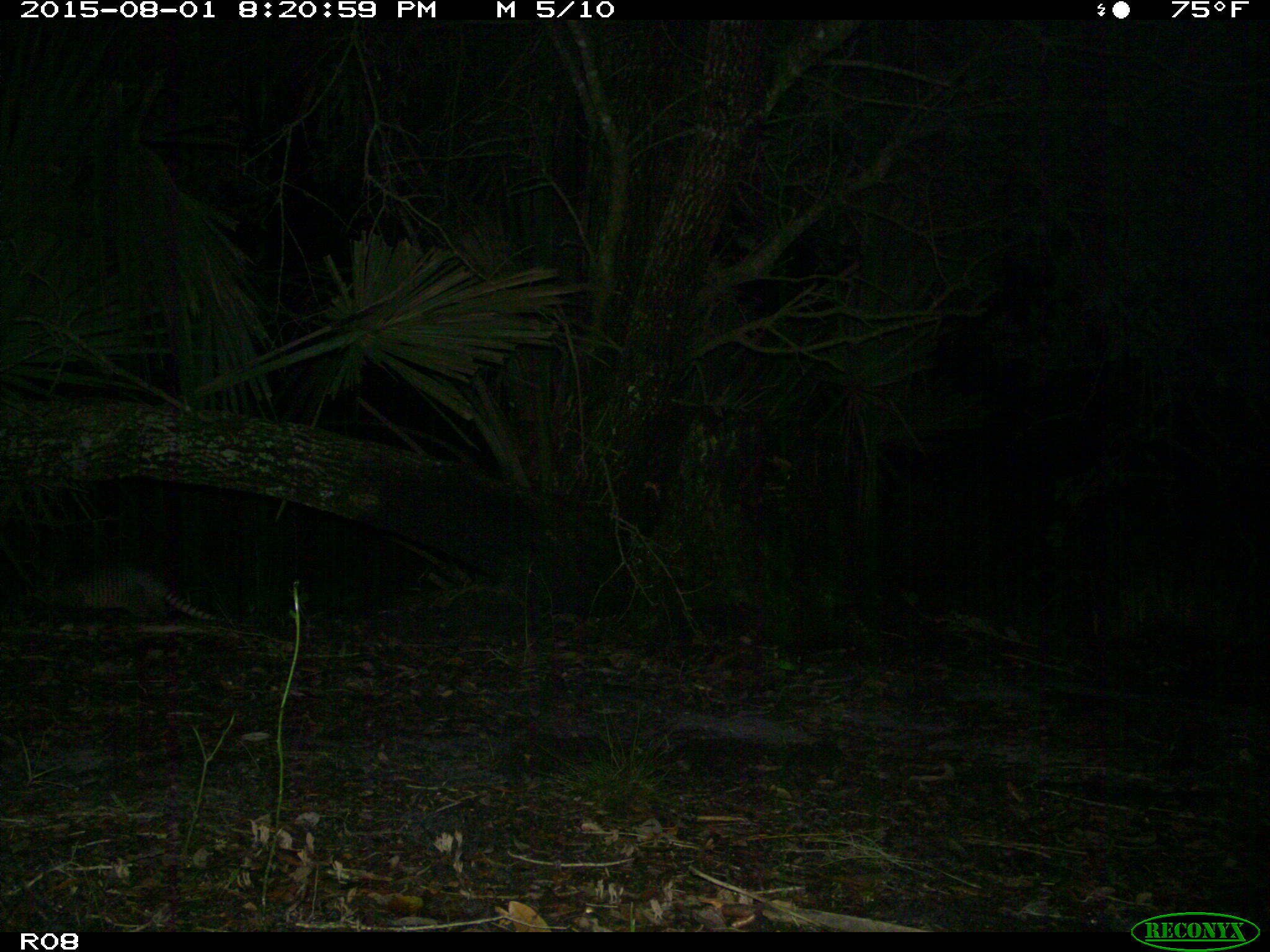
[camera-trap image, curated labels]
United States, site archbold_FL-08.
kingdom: Animalia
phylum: Chordata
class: Mammalia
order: Cingulata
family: Dasypodidae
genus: Dasypus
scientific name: Dasypus novemcinctus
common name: nine-banded armadillo